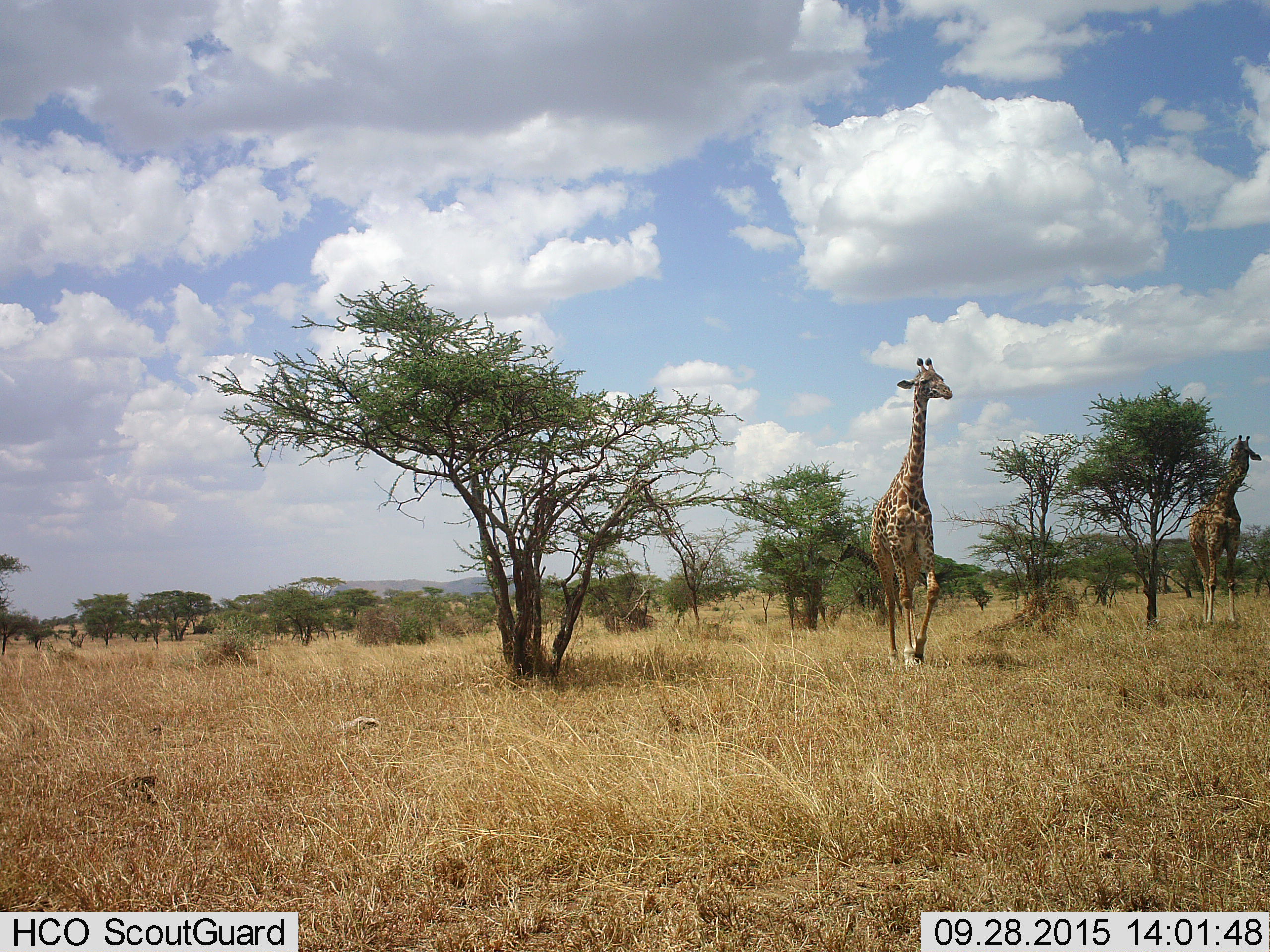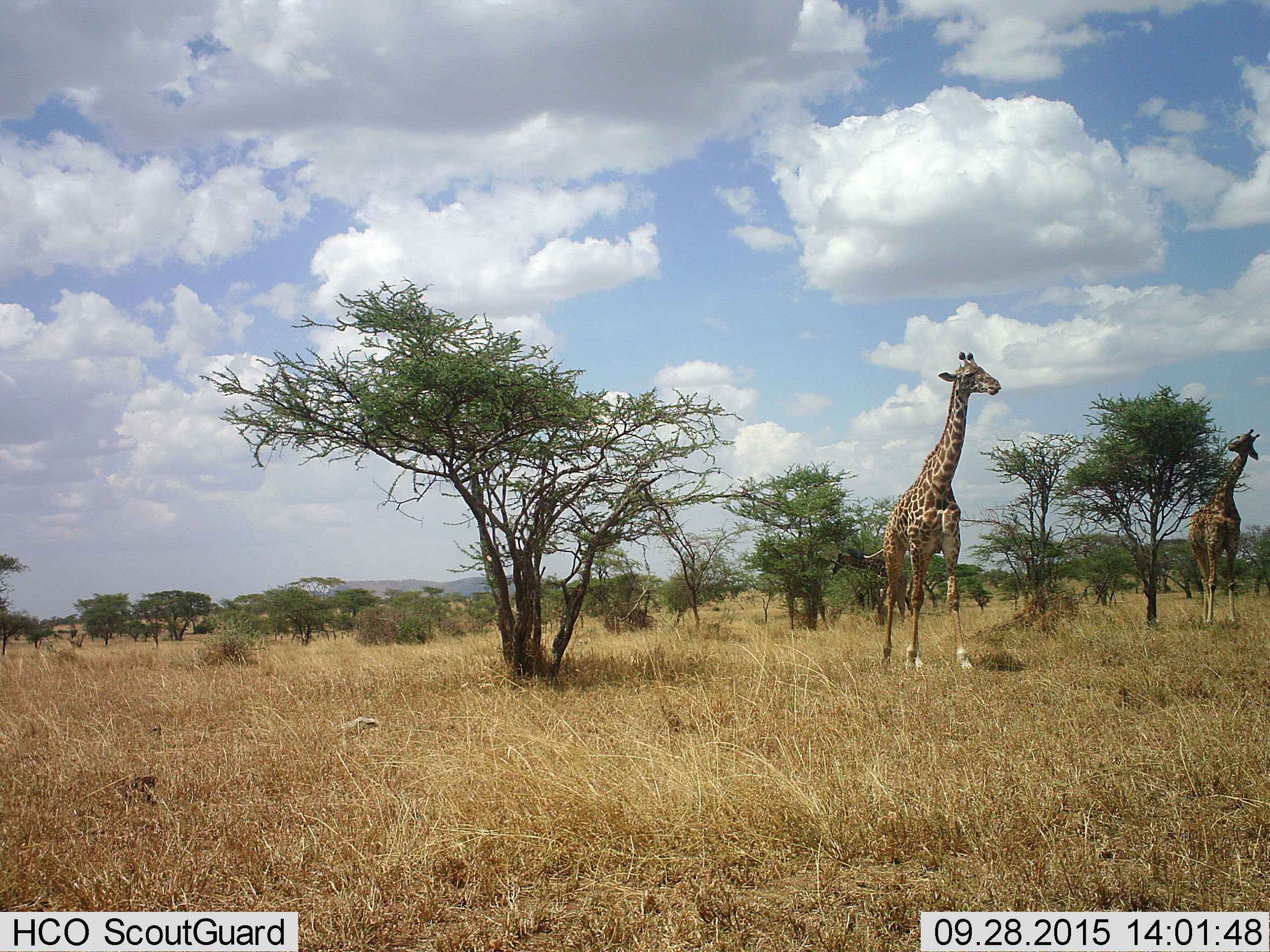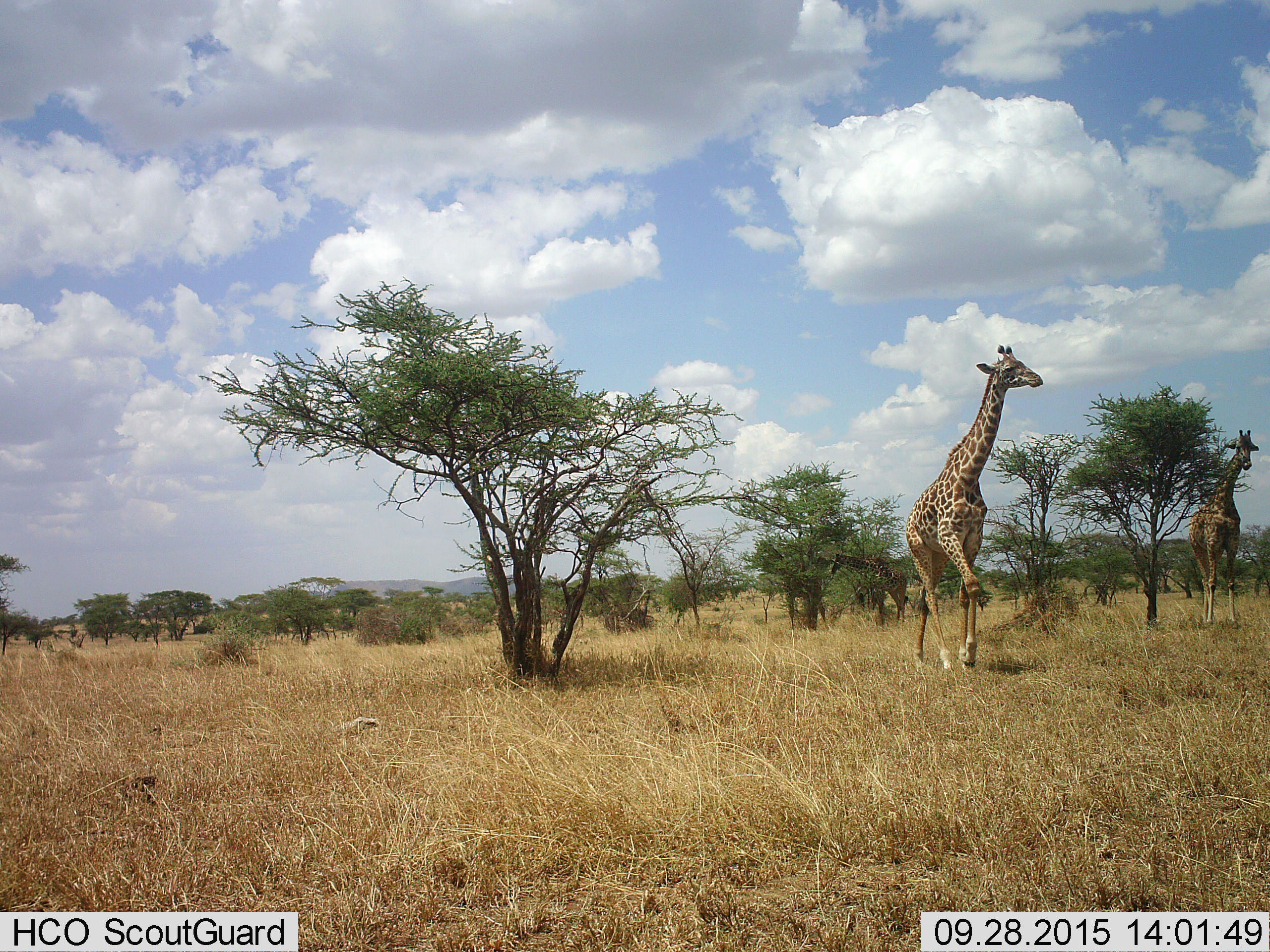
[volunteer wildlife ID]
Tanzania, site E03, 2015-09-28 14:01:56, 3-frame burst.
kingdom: Animalia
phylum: Chordata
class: Mammalia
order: Artiodactyla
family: Giraffidae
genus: Giraffa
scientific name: Giraffa camelopardalis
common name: giraffe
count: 2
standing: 33%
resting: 0%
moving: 89%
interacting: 0%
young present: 6%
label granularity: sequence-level